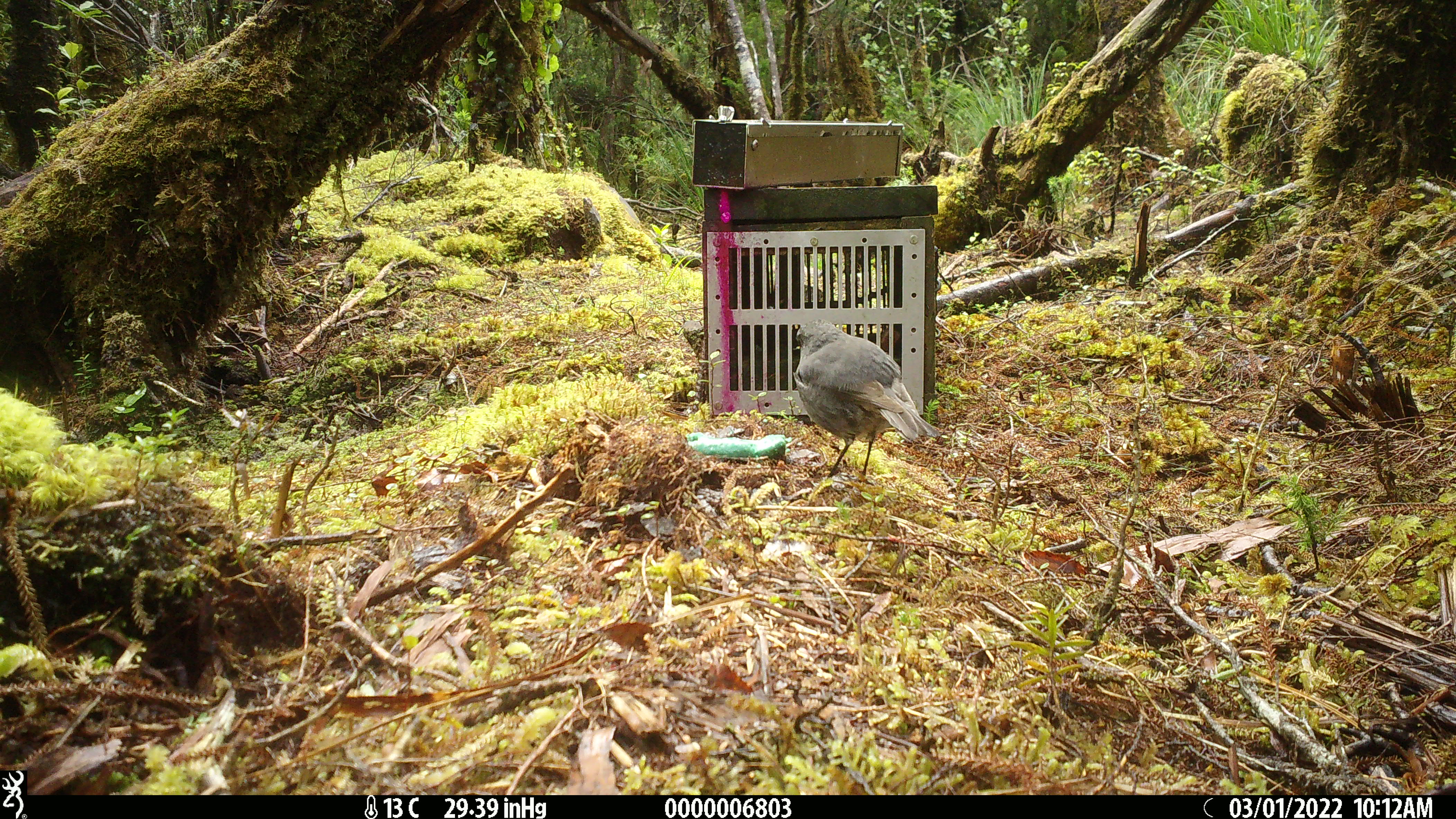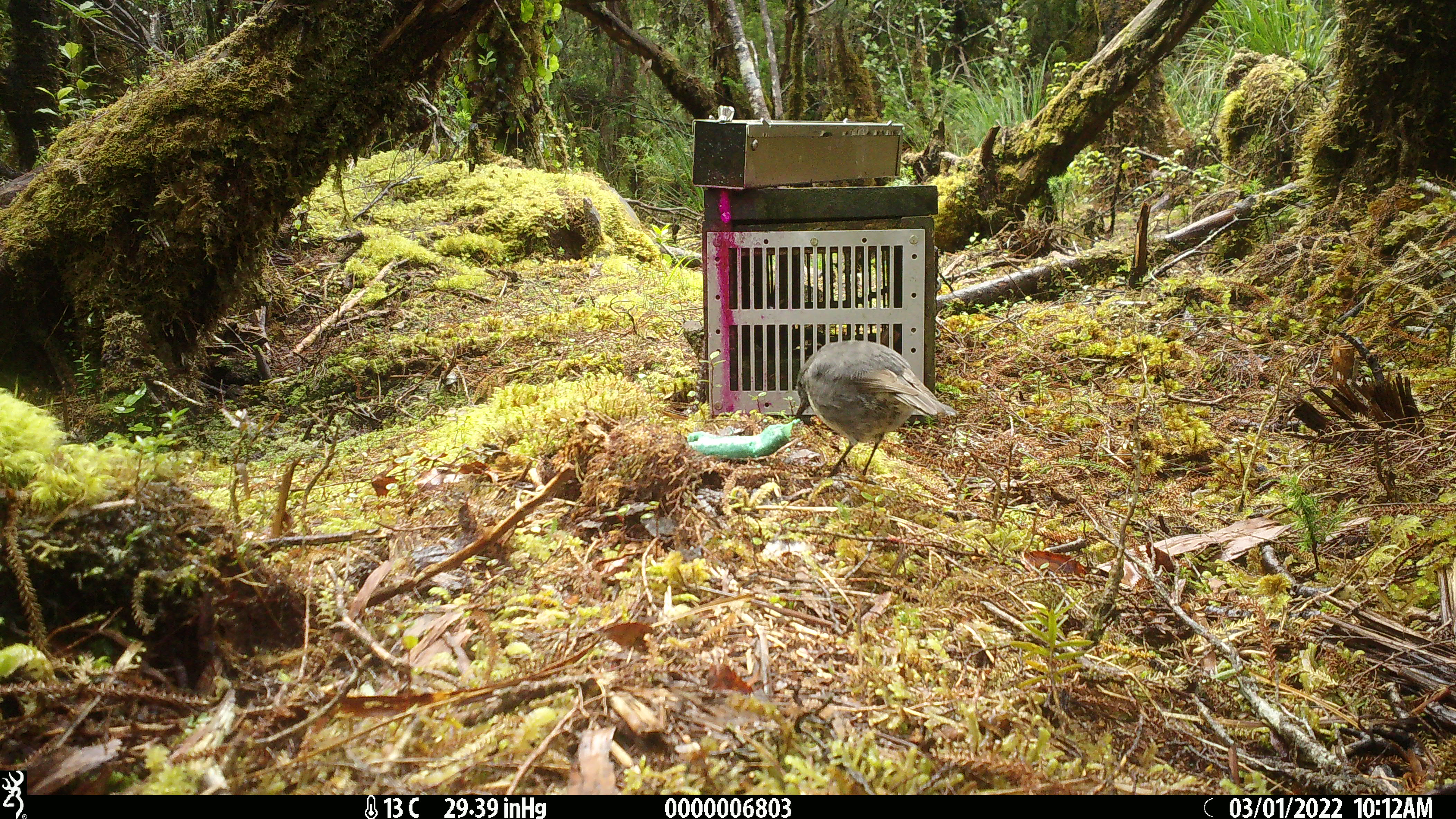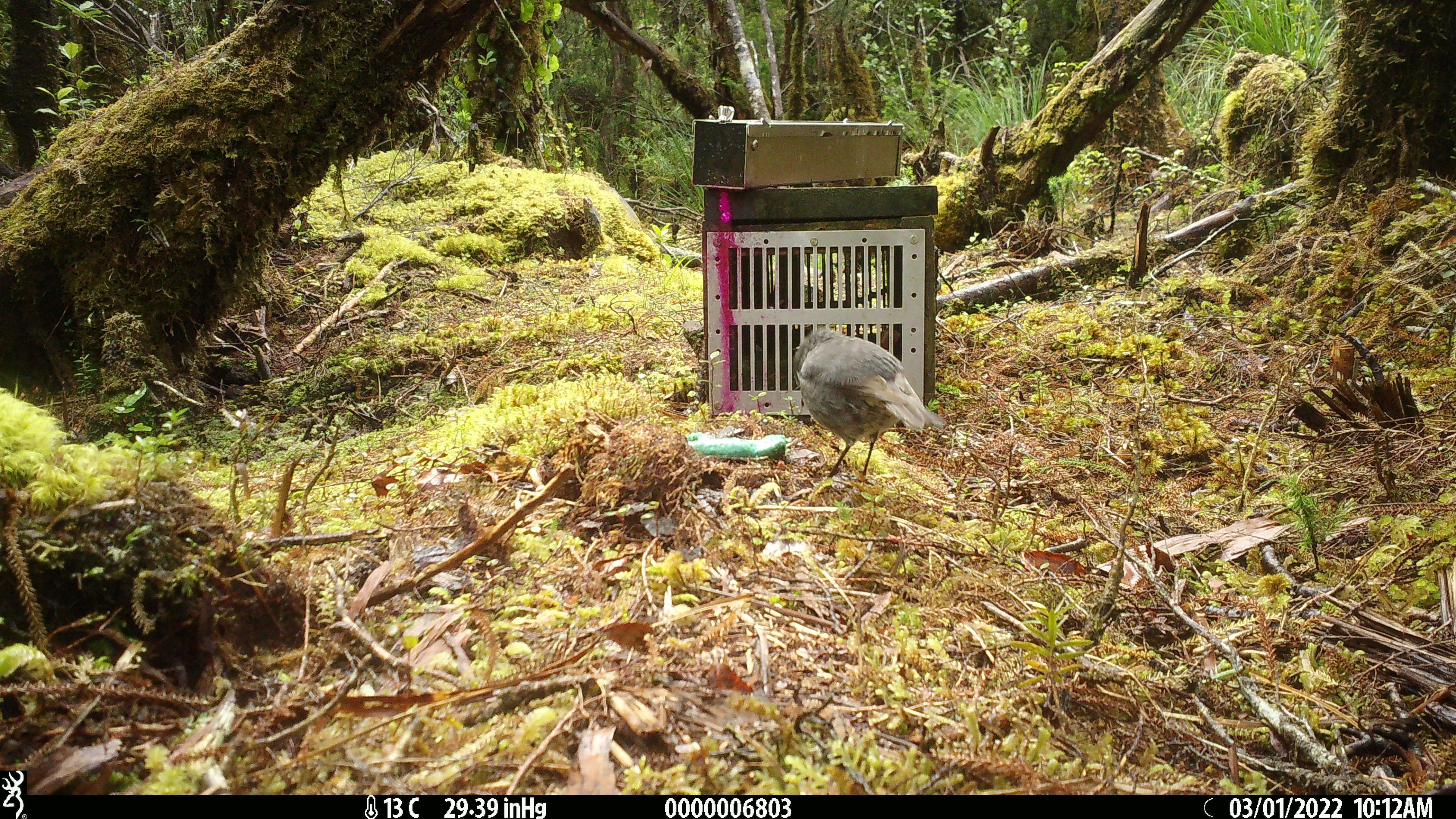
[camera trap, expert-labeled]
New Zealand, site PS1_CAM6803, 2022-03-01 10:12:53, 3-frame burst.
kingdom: Animalia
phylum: Chordata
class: Aves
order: Passeriformes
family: Petroicidae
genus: Petroica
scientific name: Petroica australis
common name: new zealand robin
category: robin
Robin (new zealand robin) (Petroica australis).